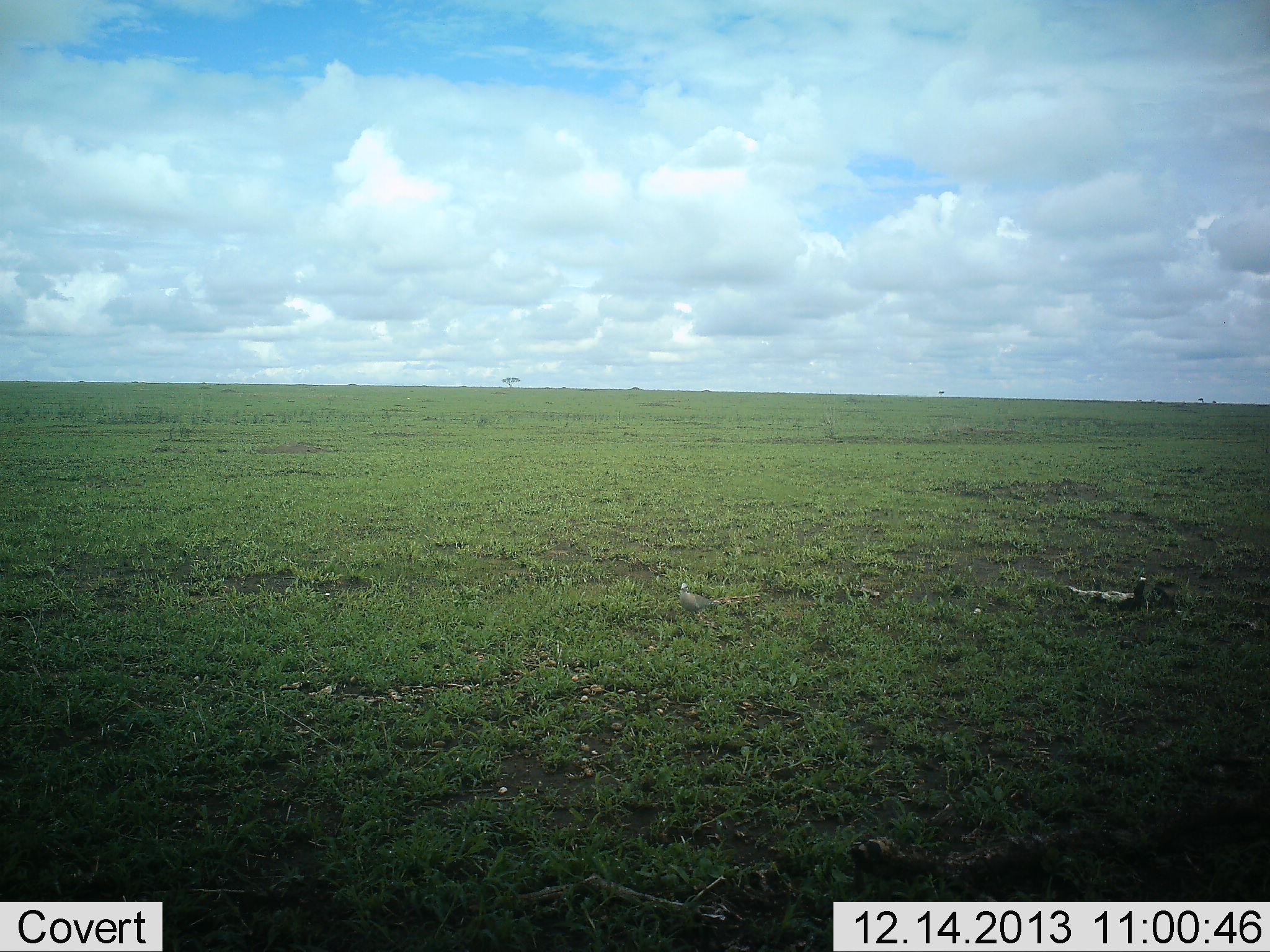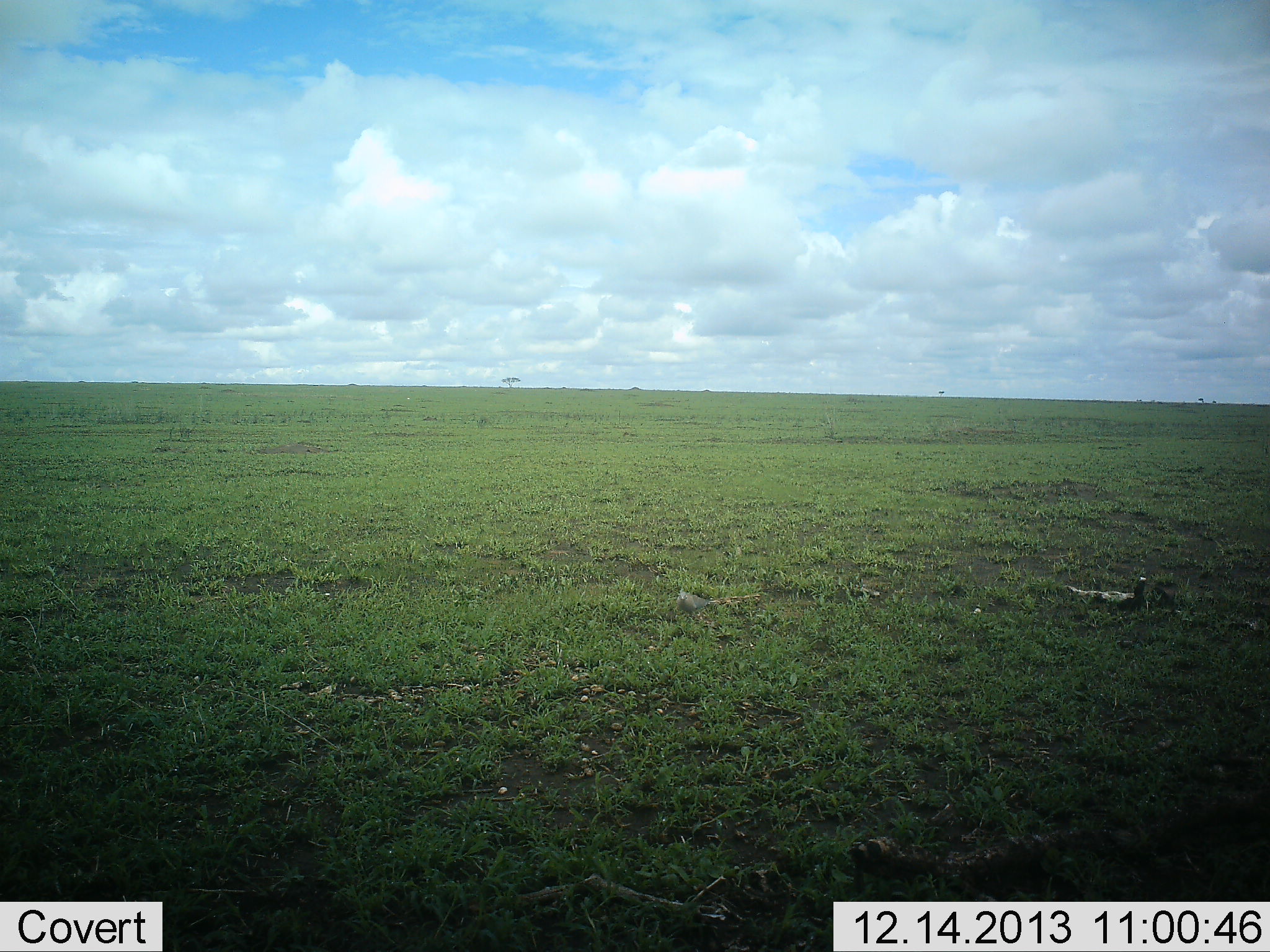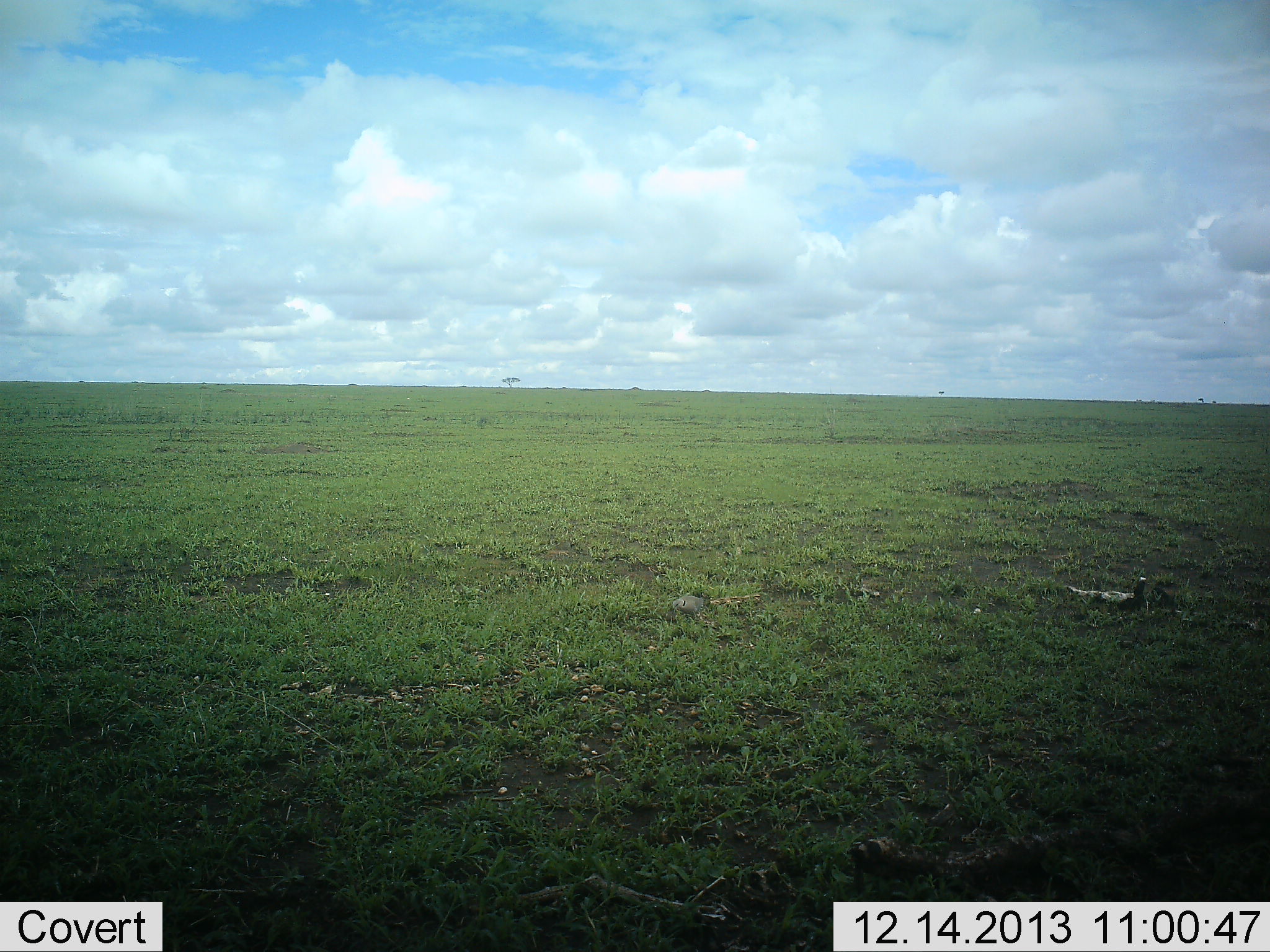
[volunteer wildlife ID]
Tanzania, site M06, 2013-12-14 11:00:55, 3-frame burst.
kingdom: Animalia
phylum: Chordata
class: Aves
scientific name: Aves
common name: bird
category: otherbird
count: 1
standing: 50%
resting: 12%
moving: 25%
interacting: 0%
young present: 0%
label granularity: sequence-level